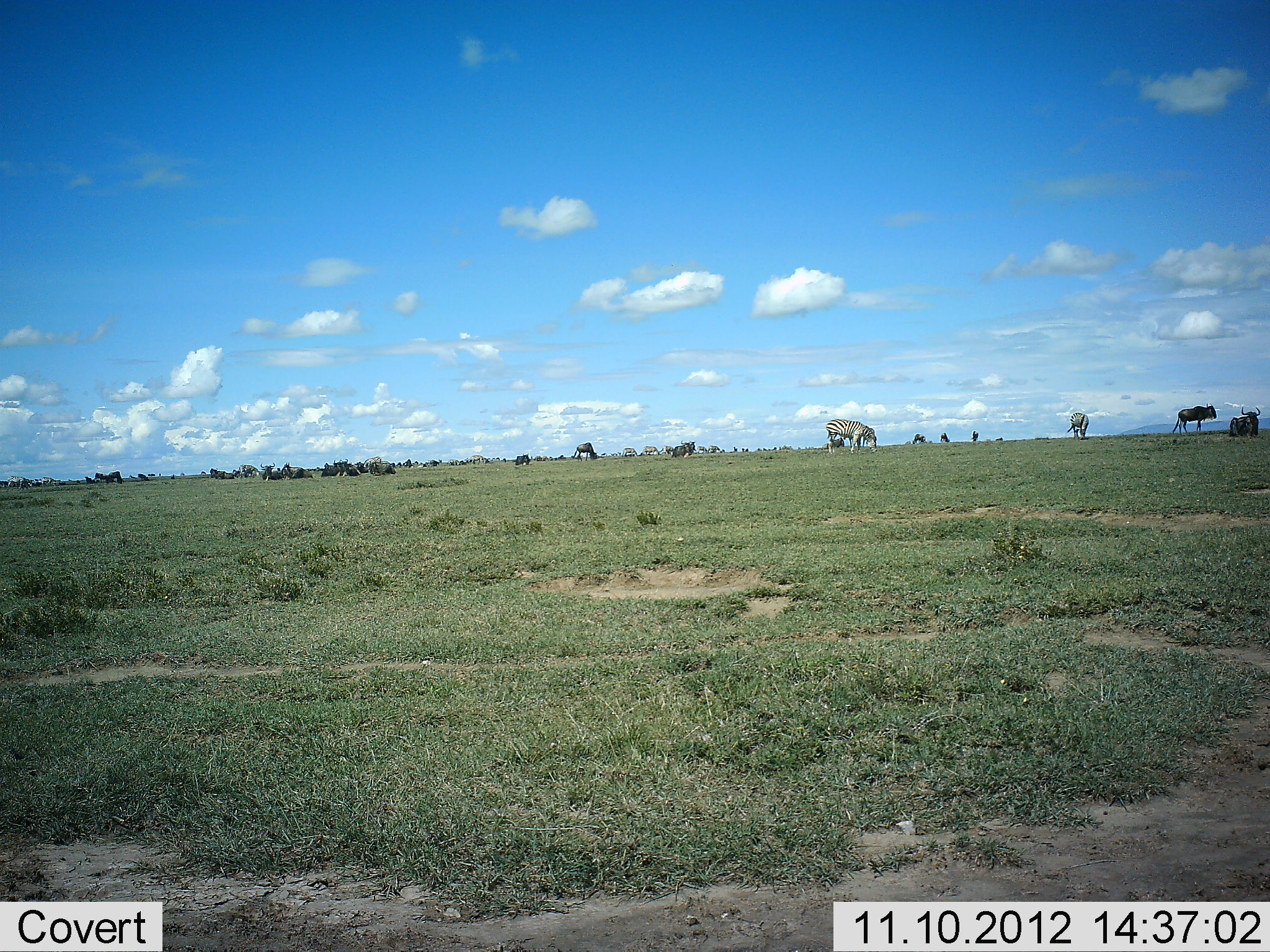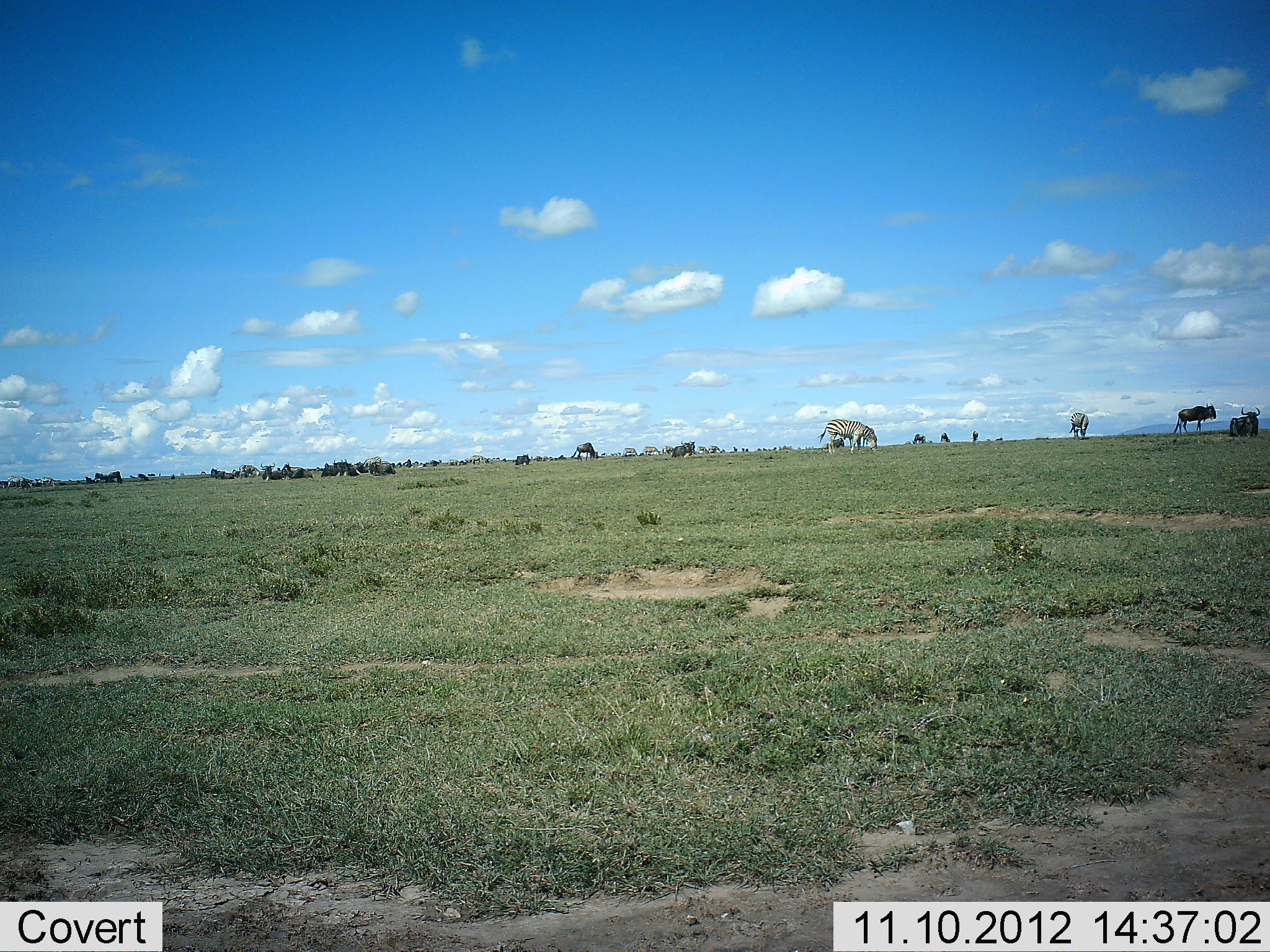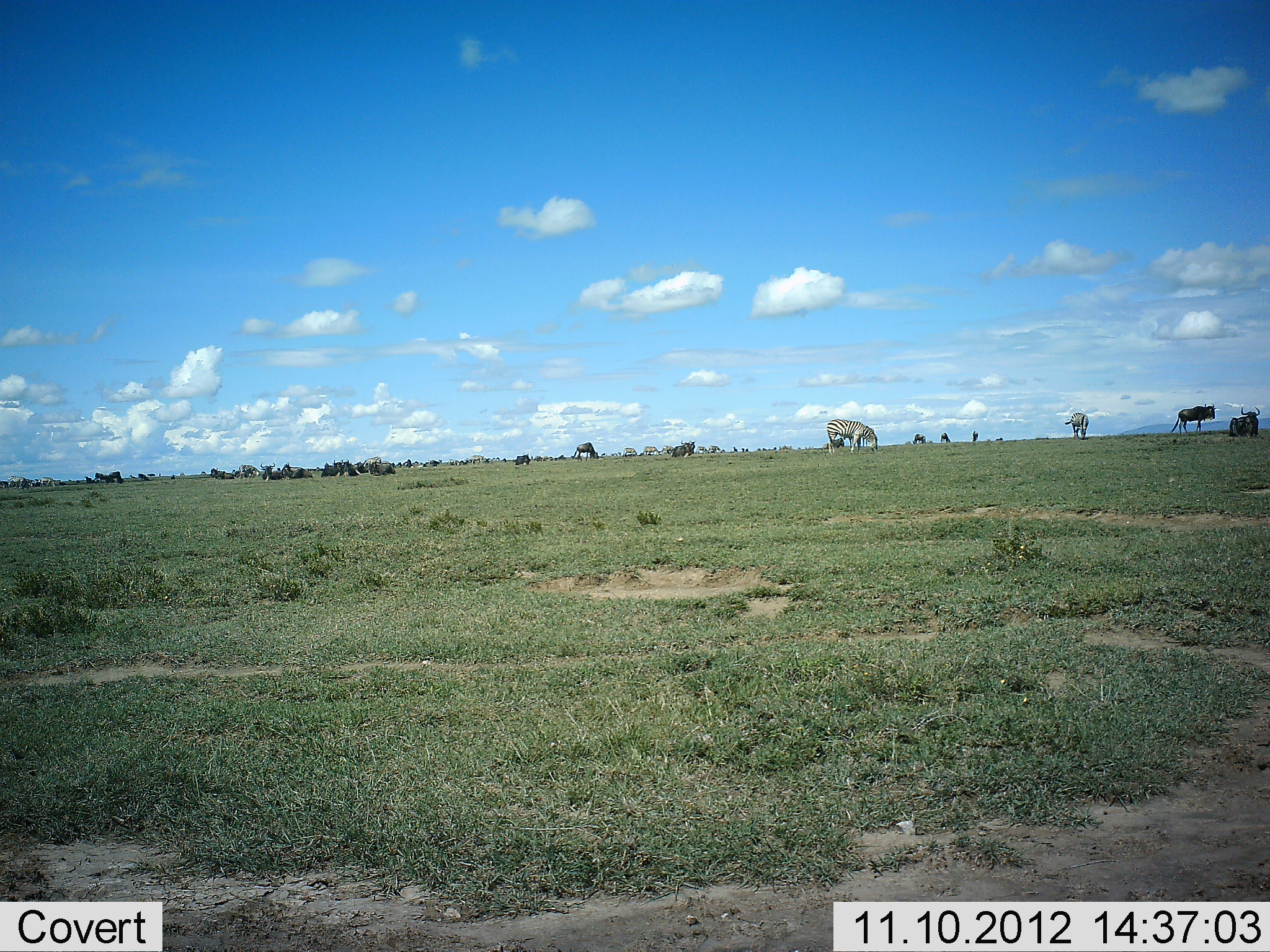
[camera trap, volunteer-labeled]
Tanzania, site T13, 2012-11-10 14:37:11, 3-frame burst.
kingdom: Animalia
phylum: Chordata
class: Mammalia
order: Artiodactyla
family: Bovidae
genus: Connochaetes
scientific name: Connochaetes taurinus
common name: blue wildebeest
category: wildebeest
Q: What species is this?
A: Wildebeest (blue wildebeest) (Connochaetes taurinus).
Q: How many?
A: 6.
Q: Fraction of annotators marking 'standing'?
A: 55%.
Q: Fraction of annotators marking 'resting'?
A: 73%.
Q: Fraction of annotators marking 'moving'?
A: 0%.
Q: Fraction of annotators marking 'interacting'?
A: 0%.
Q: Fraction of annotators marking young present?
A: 0%.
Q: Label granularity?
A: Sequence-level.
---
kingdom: Animalia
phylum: Chordata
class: Mammalia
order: Perissodactyla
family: Equidae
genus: Equus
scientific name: Equus quagga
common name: plains zebra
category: zebra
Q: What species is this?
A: Zebra (plains zebra) (Equus quagga).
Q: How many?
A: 2.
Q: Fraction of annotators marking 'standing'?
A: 18%.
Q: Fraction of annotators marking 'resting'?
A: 0%.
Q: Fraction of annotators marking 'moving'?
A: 0%.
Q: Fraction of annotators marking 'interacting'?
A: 0%.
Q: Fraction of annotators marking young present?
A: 0%.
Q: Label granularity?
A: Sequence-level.